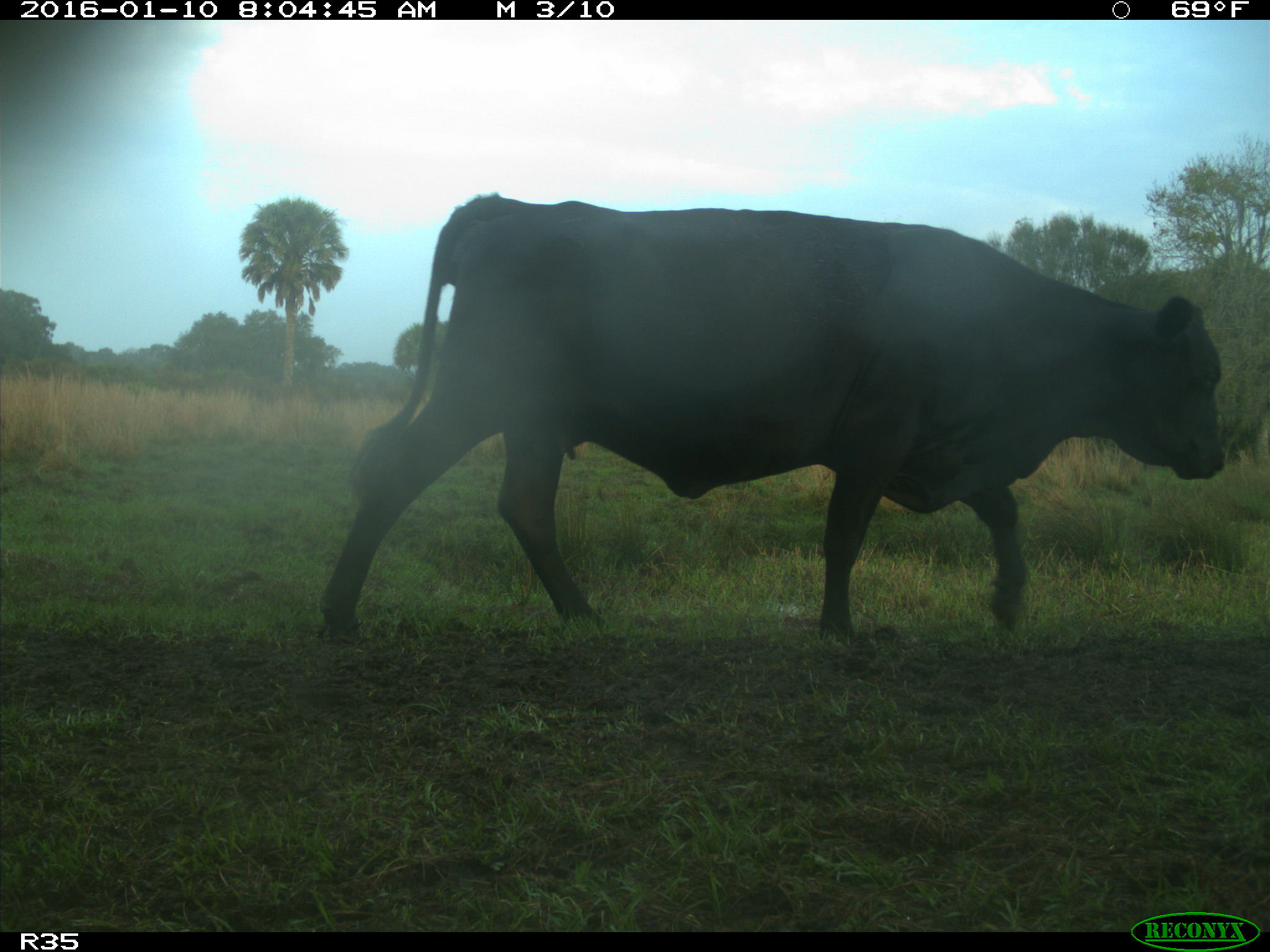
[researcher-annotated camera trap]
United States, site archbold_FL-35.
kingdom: Animalia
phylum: Chordata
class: Mammalia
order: Artiodactyla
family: Bovidae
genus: Bos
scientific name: Bos taurus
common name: domestic cow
Bos taurus (domestic cow).